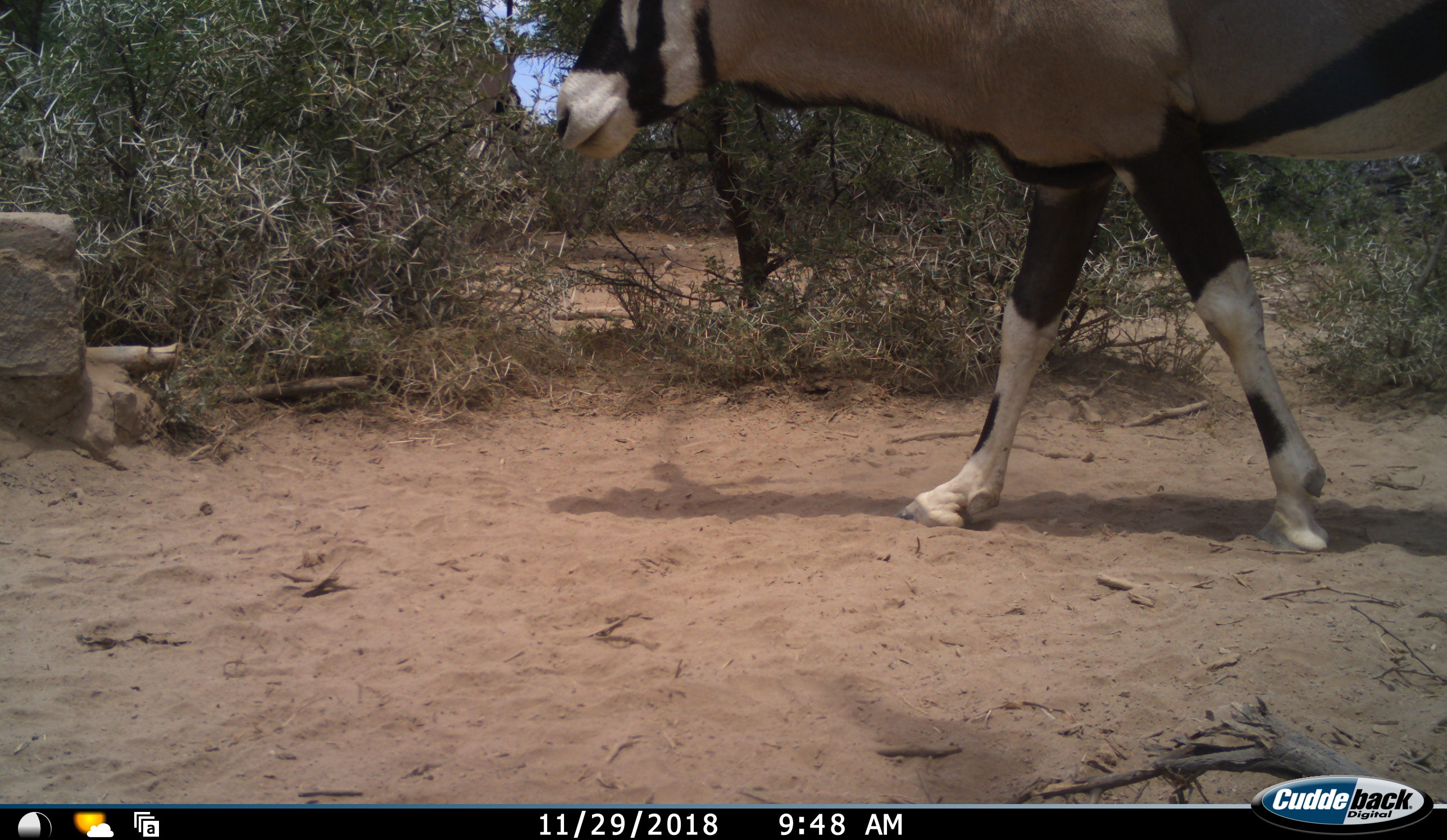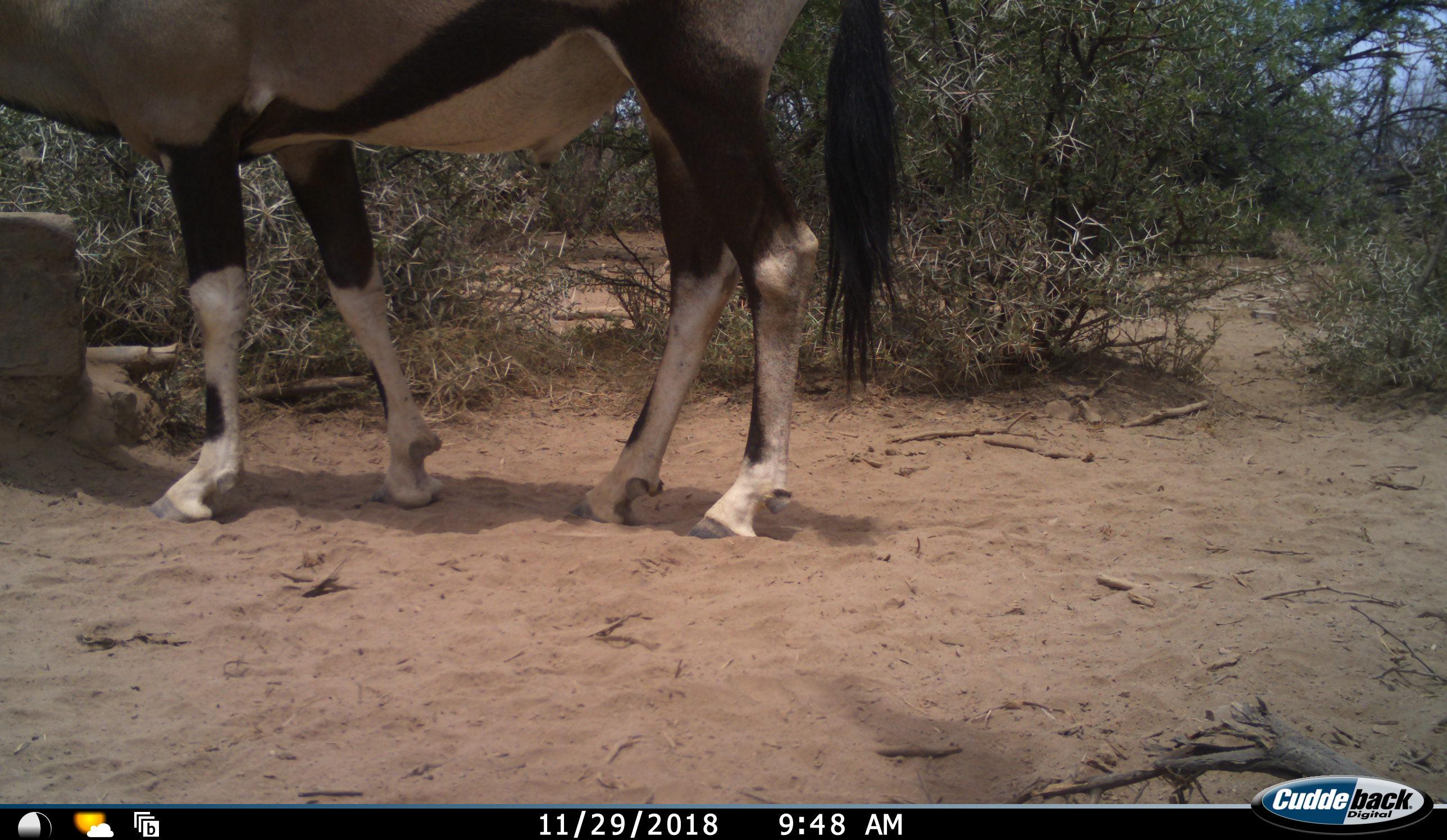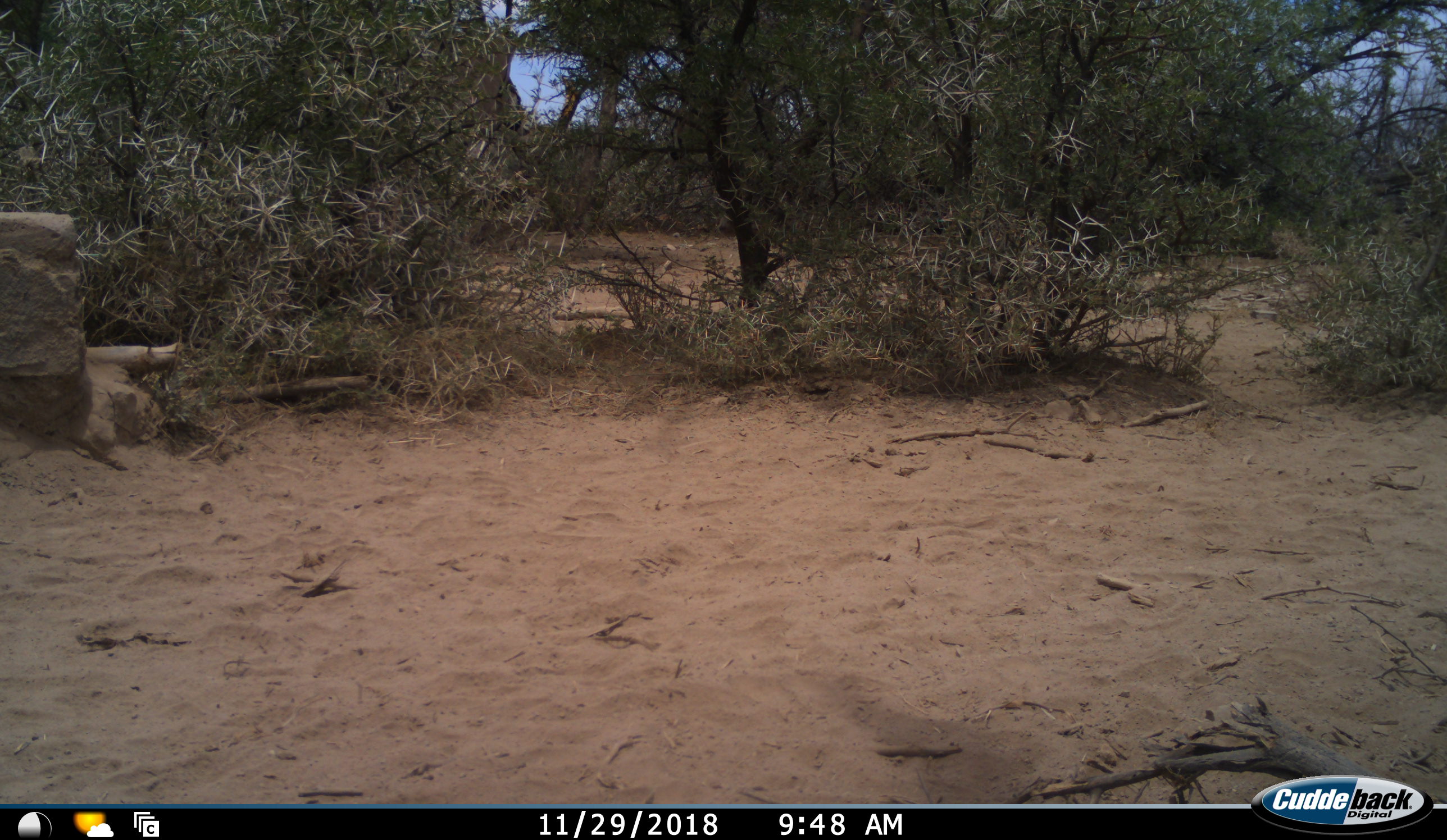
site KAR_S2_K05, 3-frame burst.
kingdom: Animalia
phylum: Chordata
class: Mammalia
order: Artiodactyla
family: Bovidae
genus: Oryx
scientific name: Oryx gazella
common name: gemsbok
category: oryx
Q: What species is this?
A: Oryx (gemsbok) (Oryx gazella).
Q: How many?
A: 1.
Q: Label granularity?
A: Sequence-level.